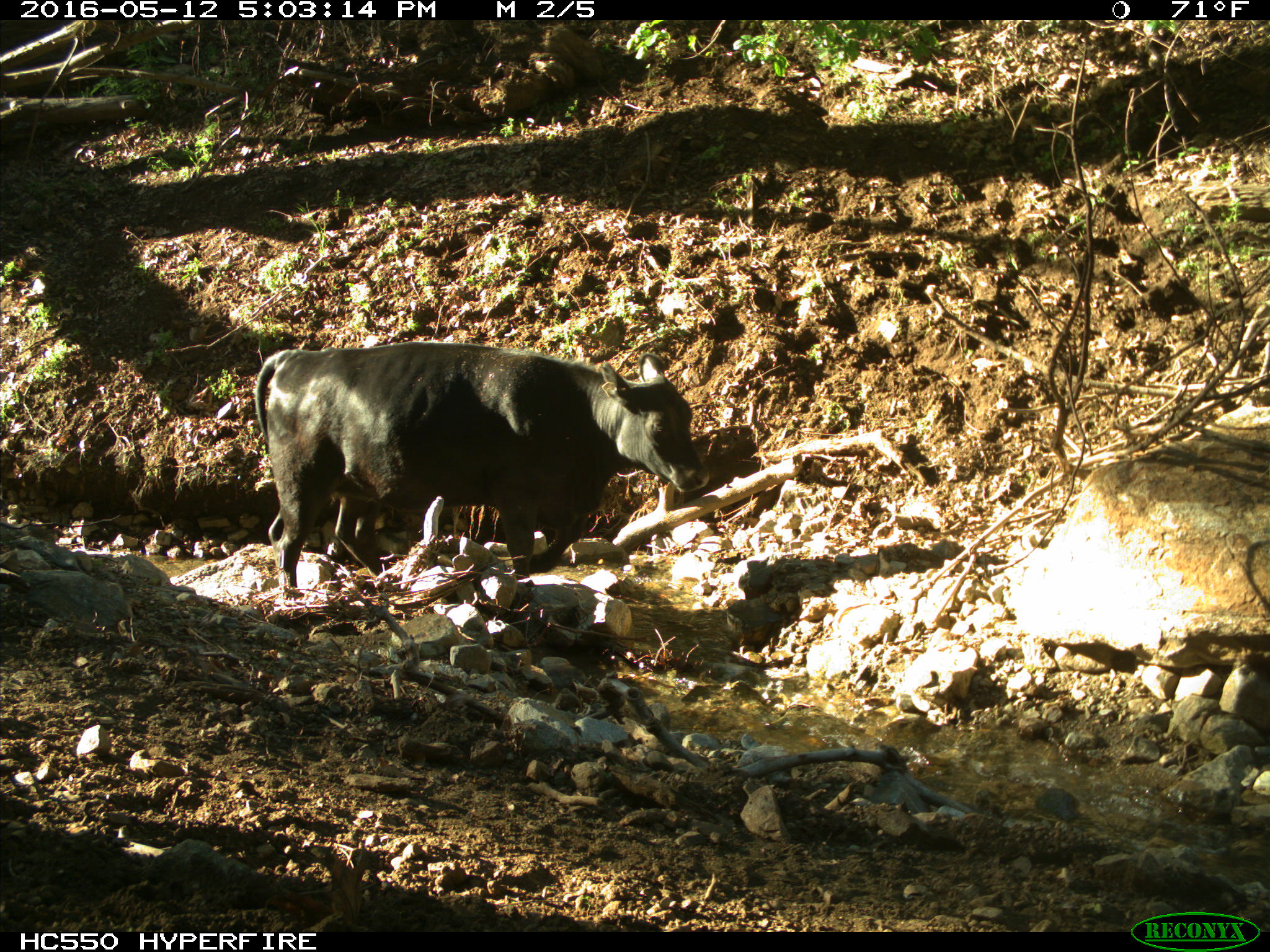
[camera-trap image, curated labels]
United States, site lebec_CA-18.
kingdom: Animalia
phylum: Chordata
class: Mammalia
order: Artiodactyla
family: Bovidae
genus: Bos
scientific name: Bos taurus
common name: domestic cow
Bos taurus (domestic cow).